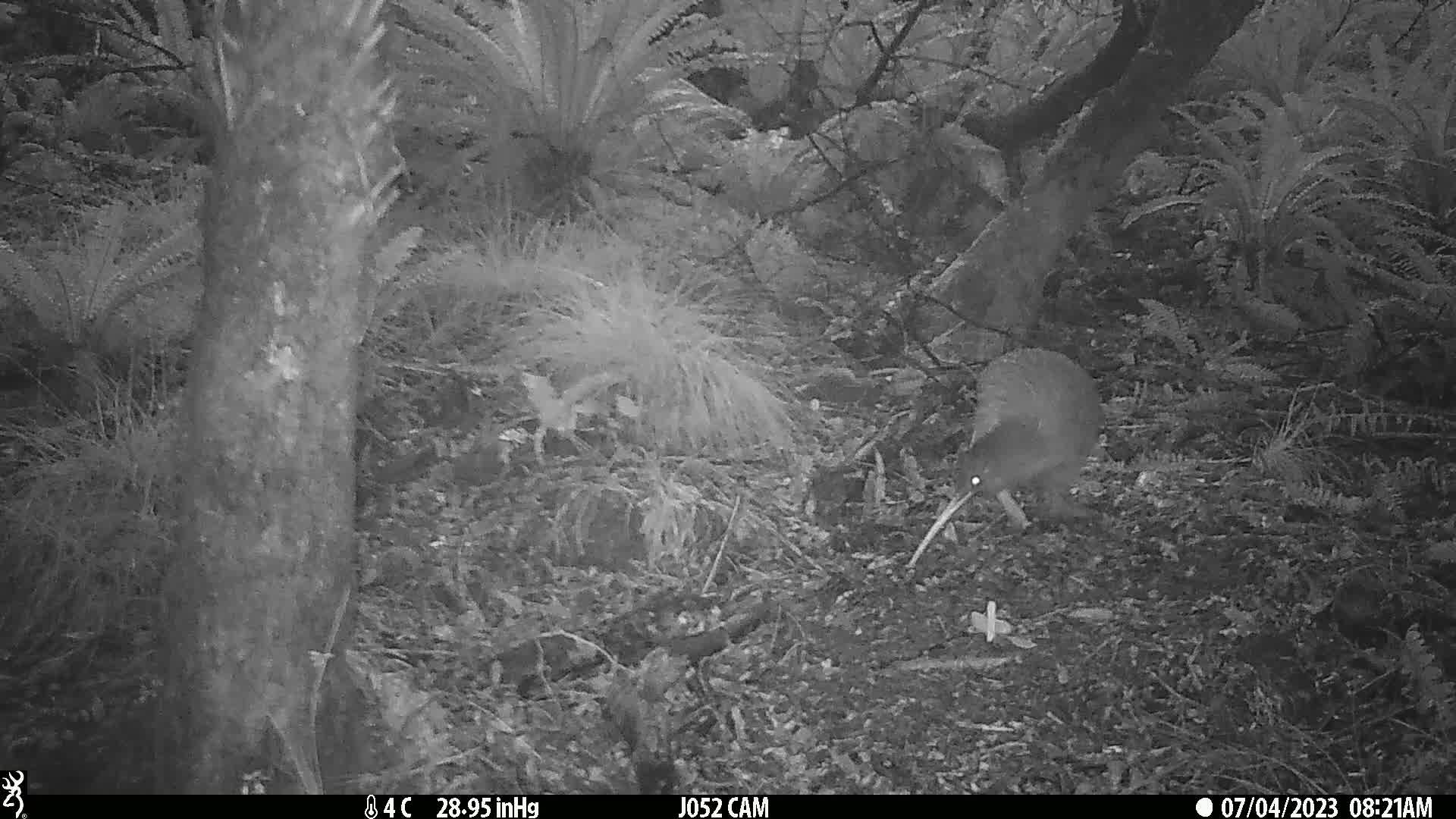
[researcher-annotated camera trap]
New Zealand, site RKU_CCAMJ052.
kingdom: Animalia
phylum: Chordata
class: Aves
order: Apterygiformes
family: Apterygidae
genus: Apteryx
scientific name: Apteryx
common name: kiwi